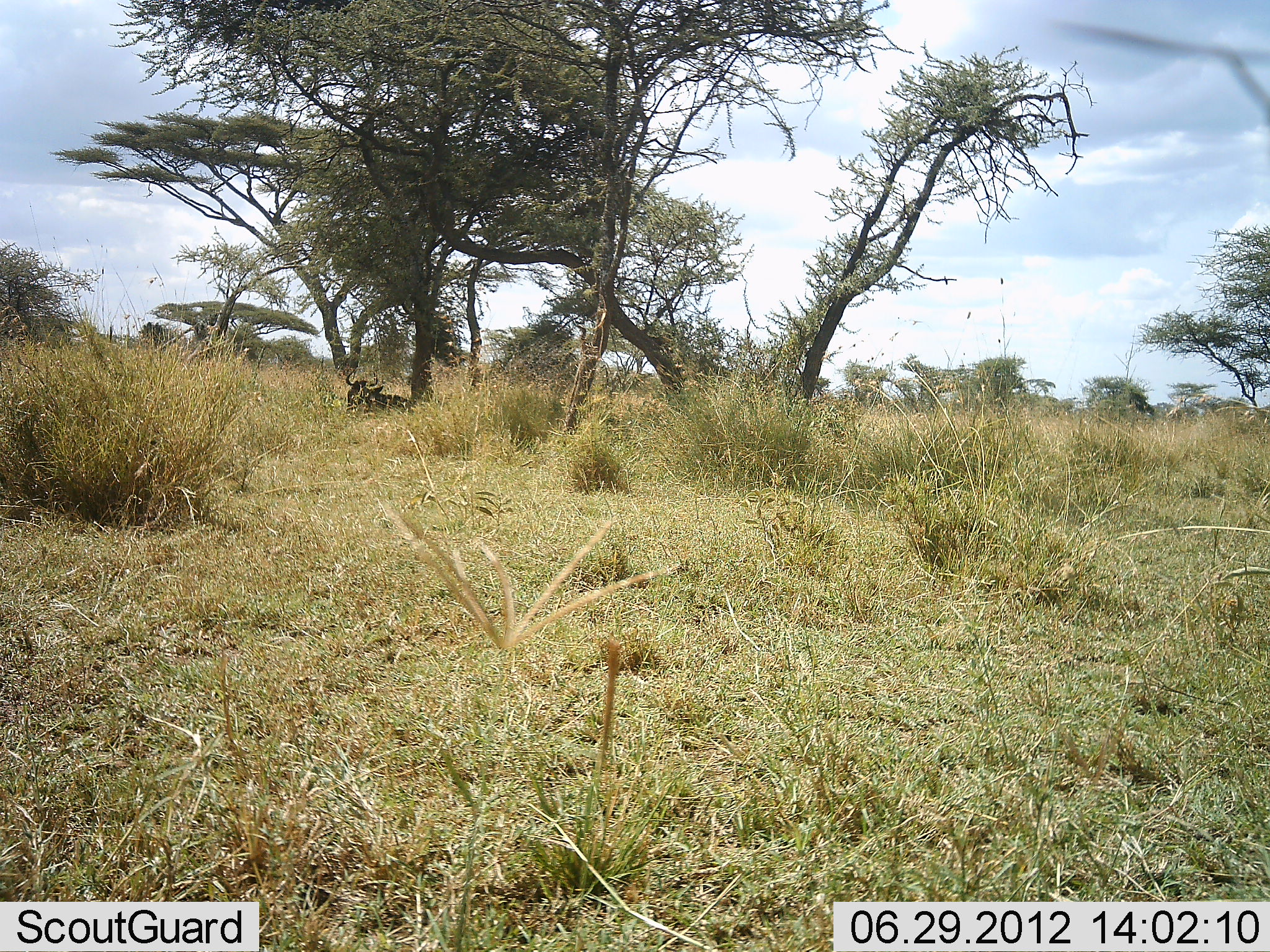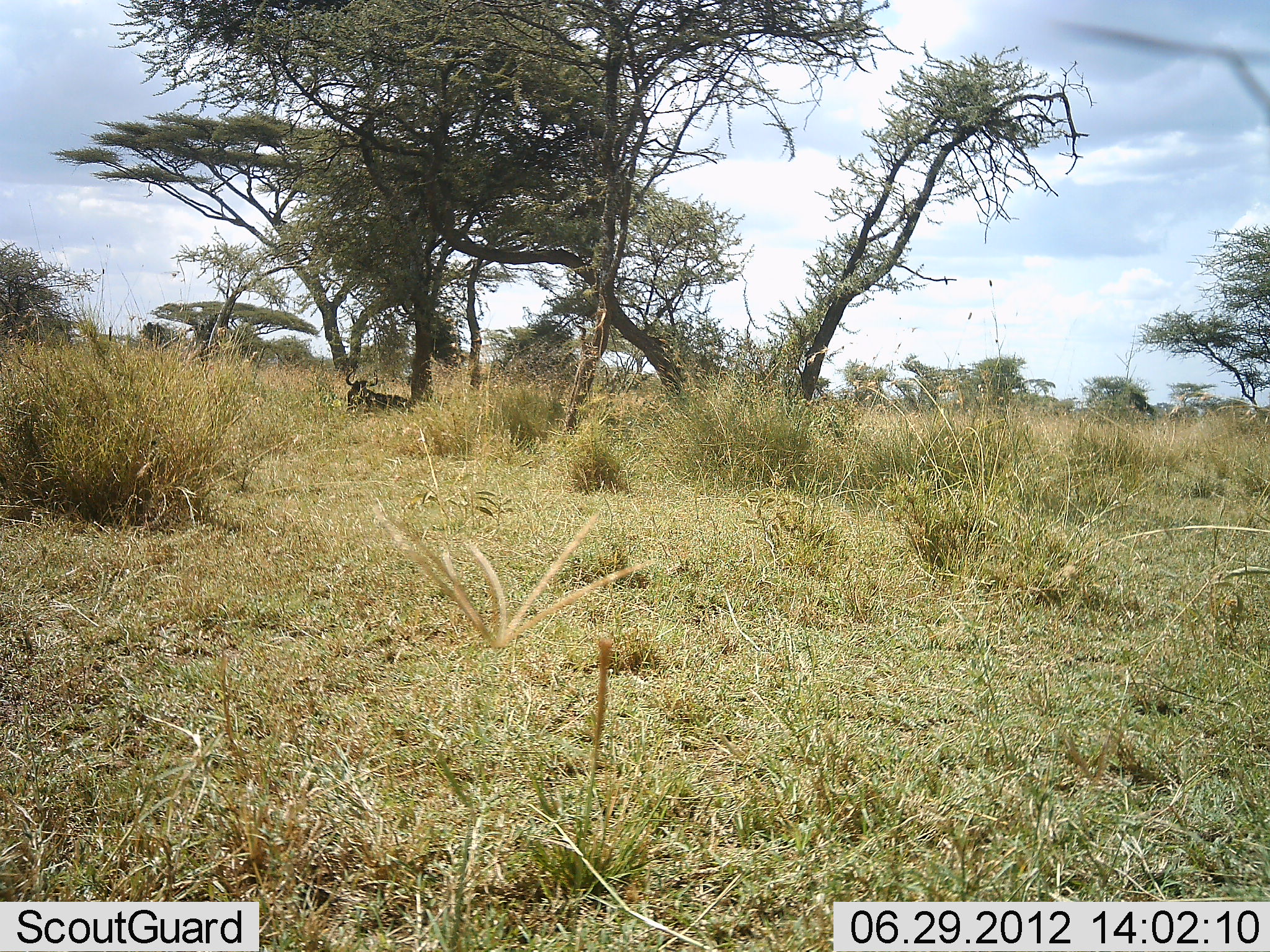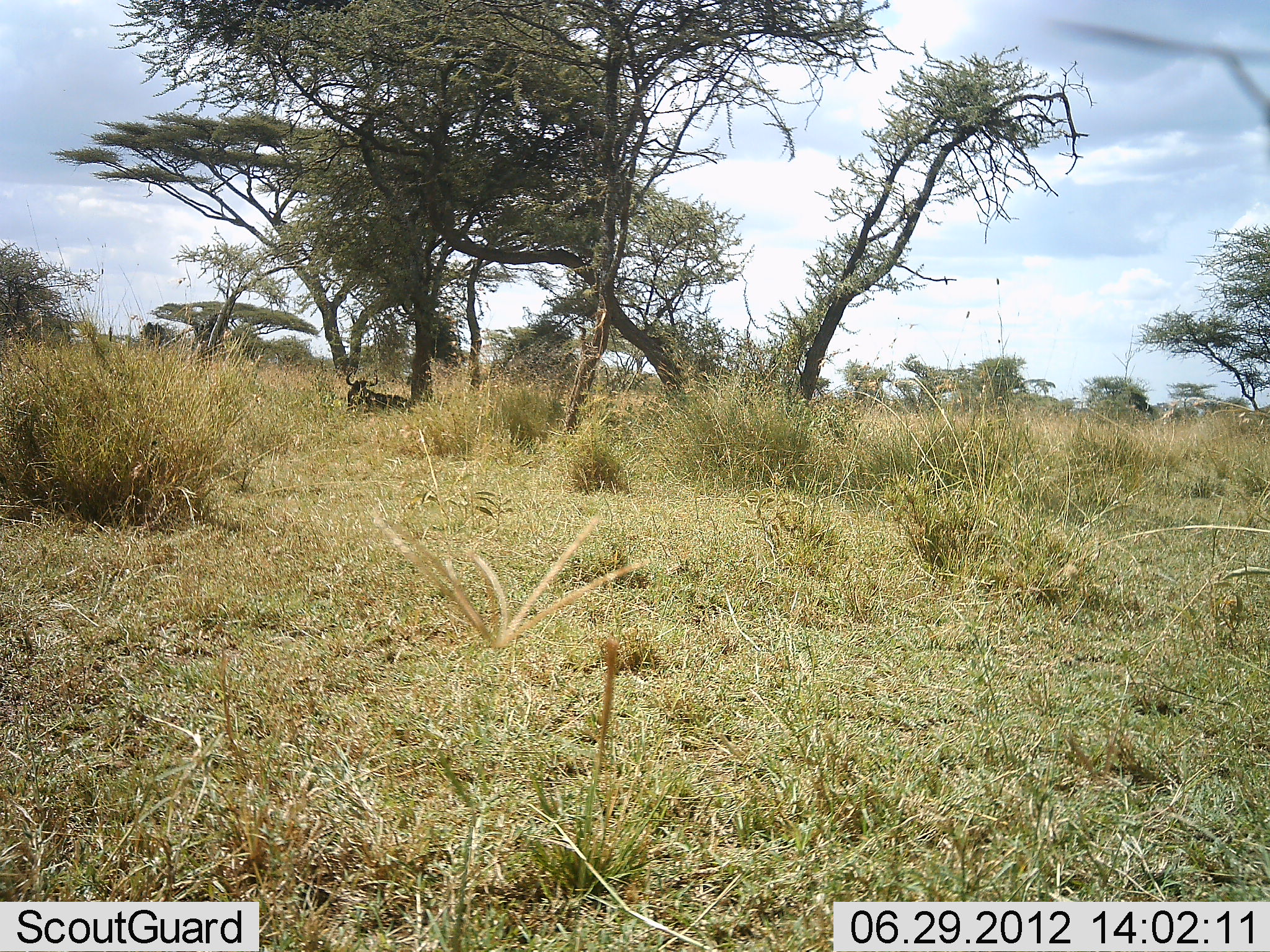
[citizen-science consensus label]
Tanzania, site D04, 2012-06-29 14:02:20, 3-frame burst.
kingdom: Animalia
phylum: Chordata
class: Mammalia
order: Artiodactyla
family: Bovidae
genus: Connochaetes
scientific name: Connochaetes taurinus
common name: blue wildebeest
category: wildebeest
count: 1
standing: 20%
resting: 80%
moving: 0%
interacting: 0%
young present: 0%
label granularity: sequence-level